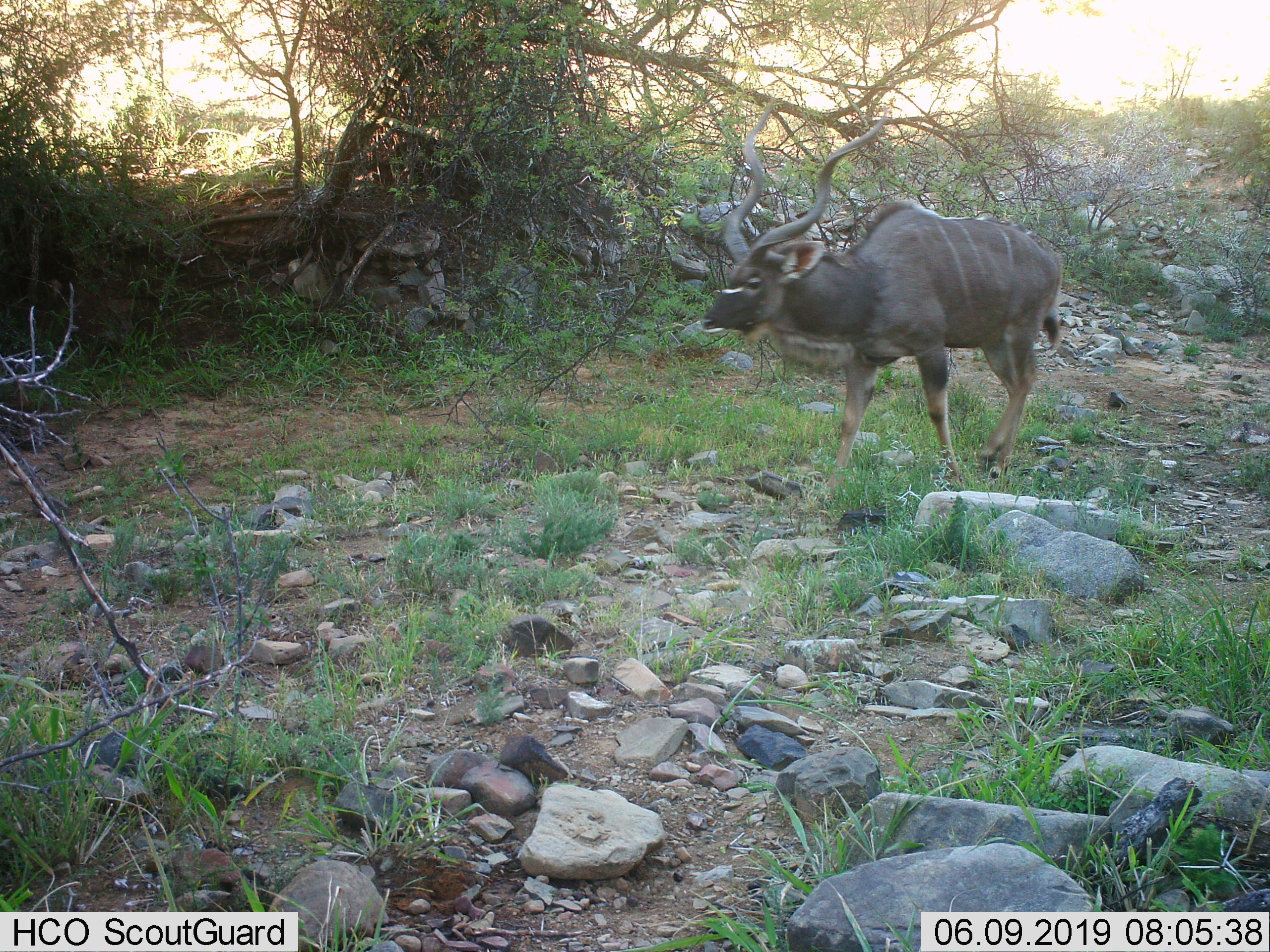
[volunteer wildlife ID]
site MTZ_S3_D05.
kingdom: Animalia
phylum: Chordata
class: Mammalia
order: Artiodactyla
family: Bovidae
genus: Tragelaphus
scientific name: Tragelaphus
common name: kudu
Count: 1.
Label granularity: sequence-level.